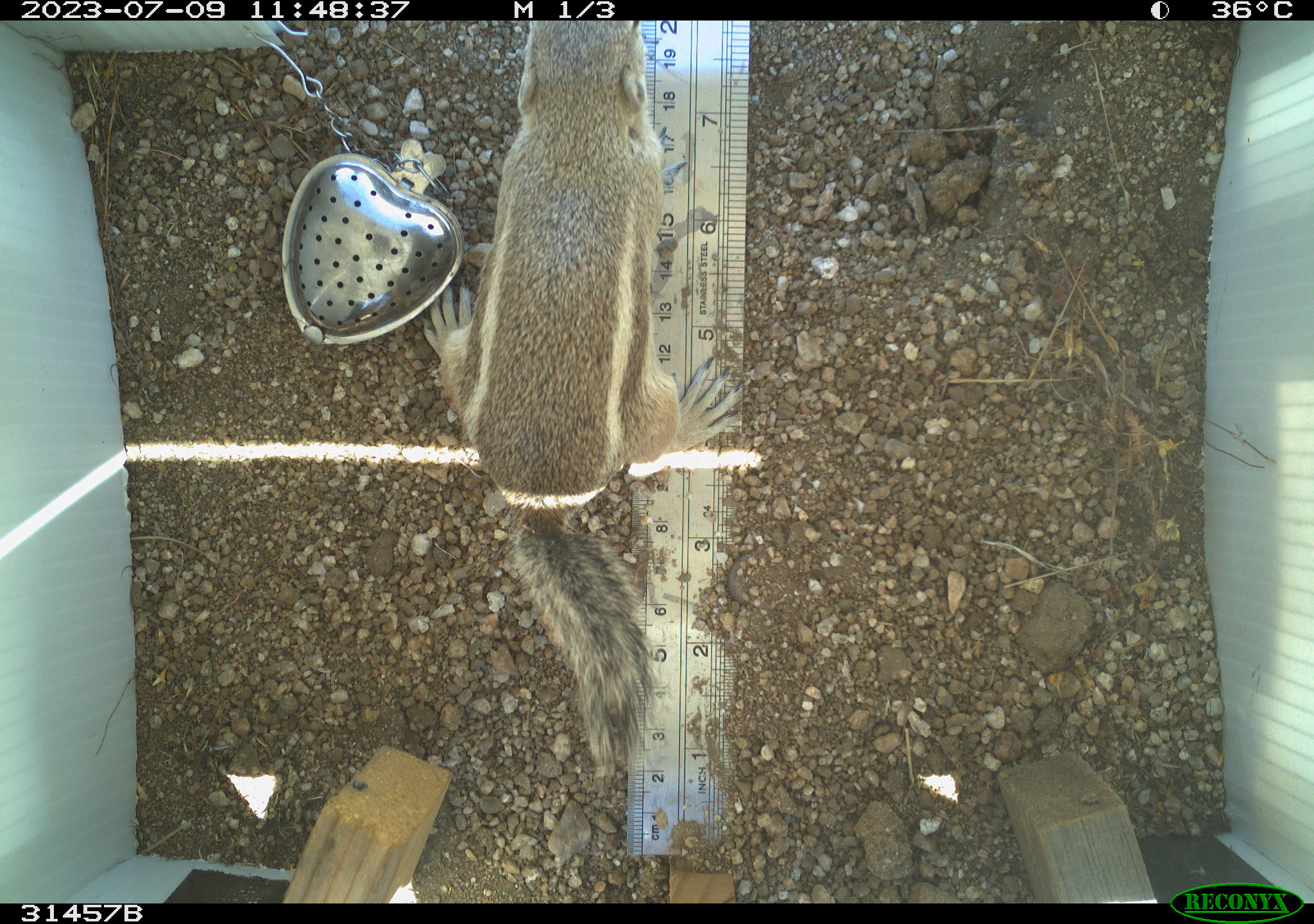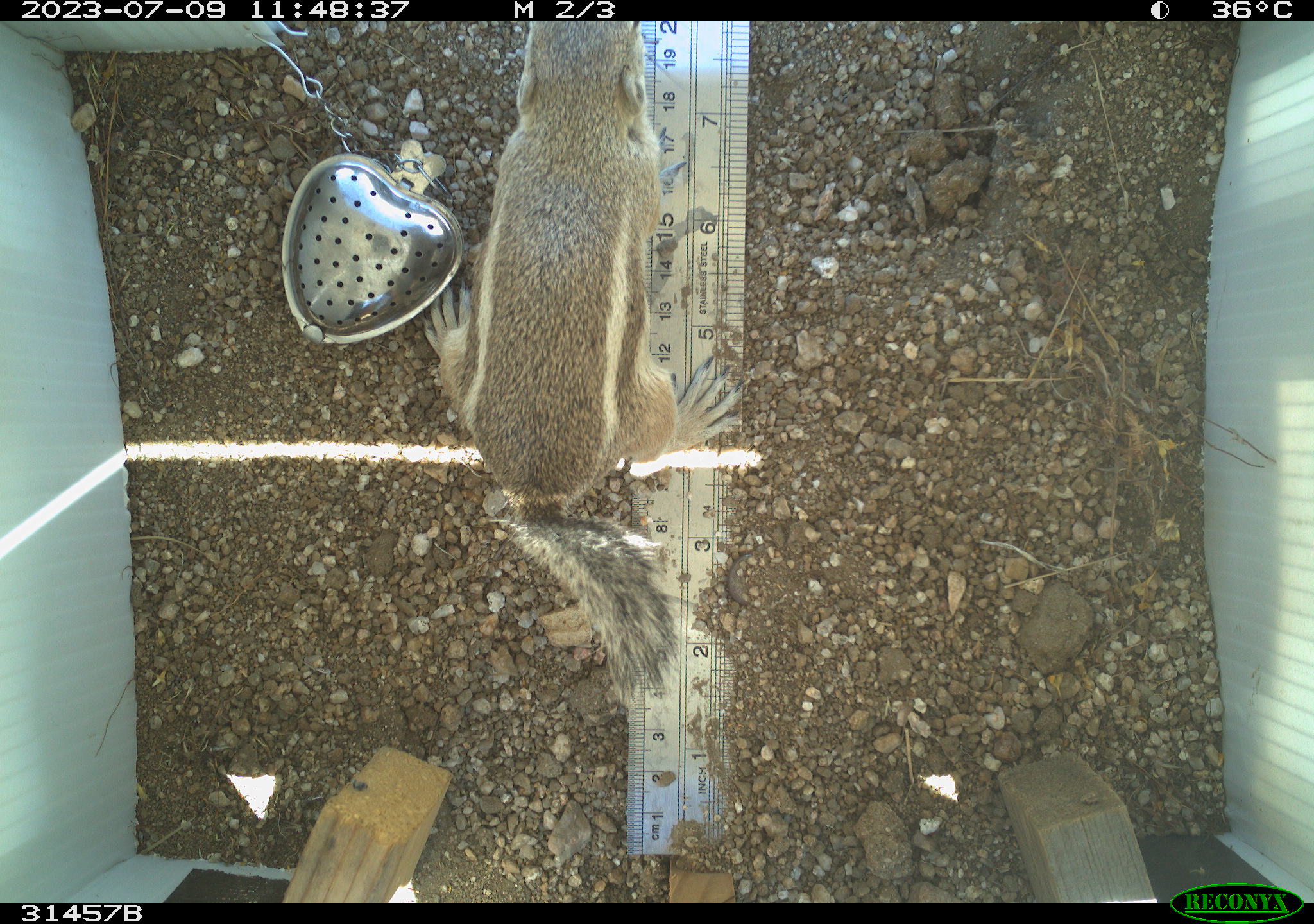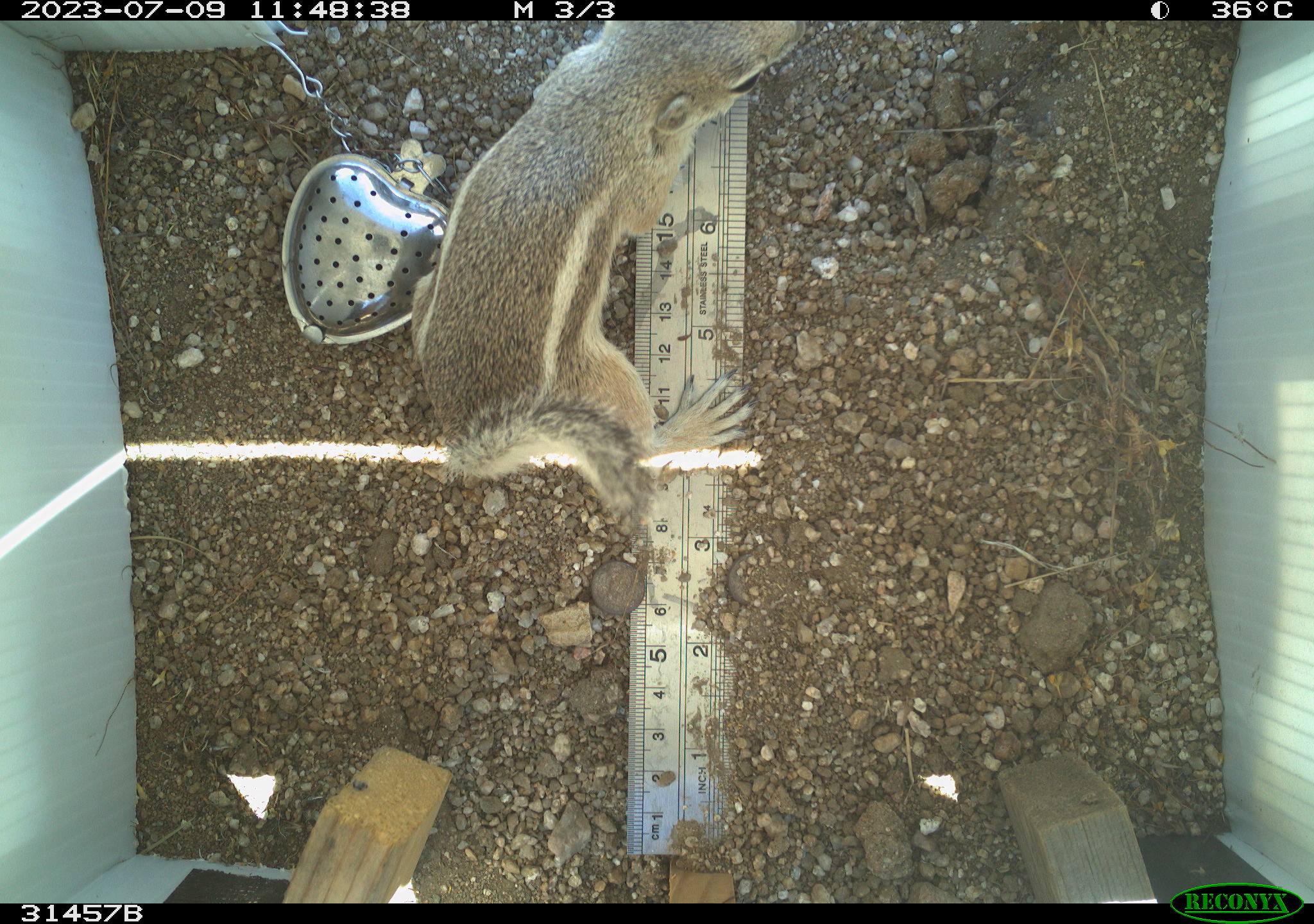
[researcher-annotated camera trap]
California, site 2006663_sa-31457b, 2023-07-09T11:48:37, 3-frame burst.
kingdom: Animalia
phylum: Chordata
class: Mammalia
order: Rodentia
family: Sciuridae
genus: Ammospermophilus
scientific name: Ammospermophilus leucurus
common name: white-tailed antelope squirrel